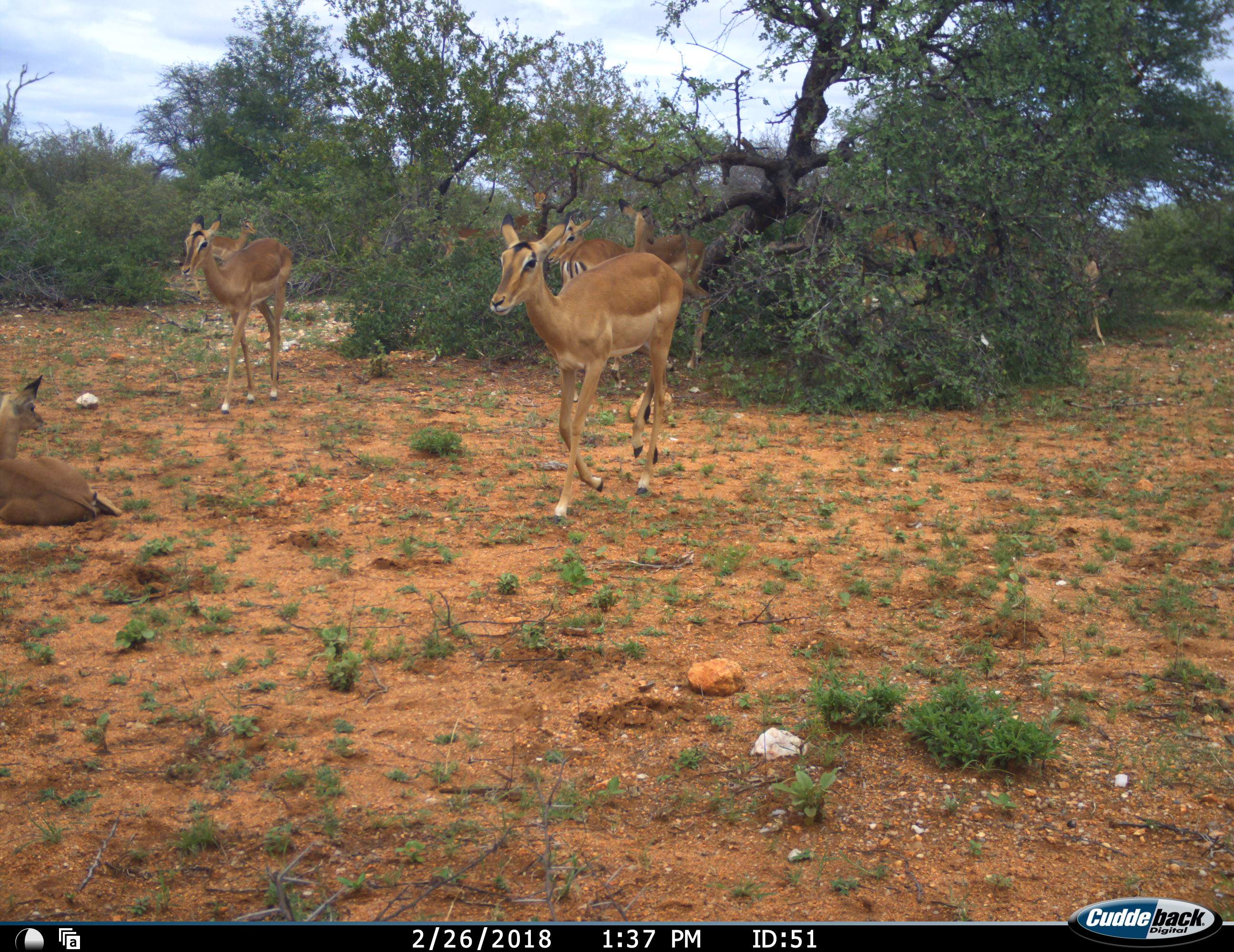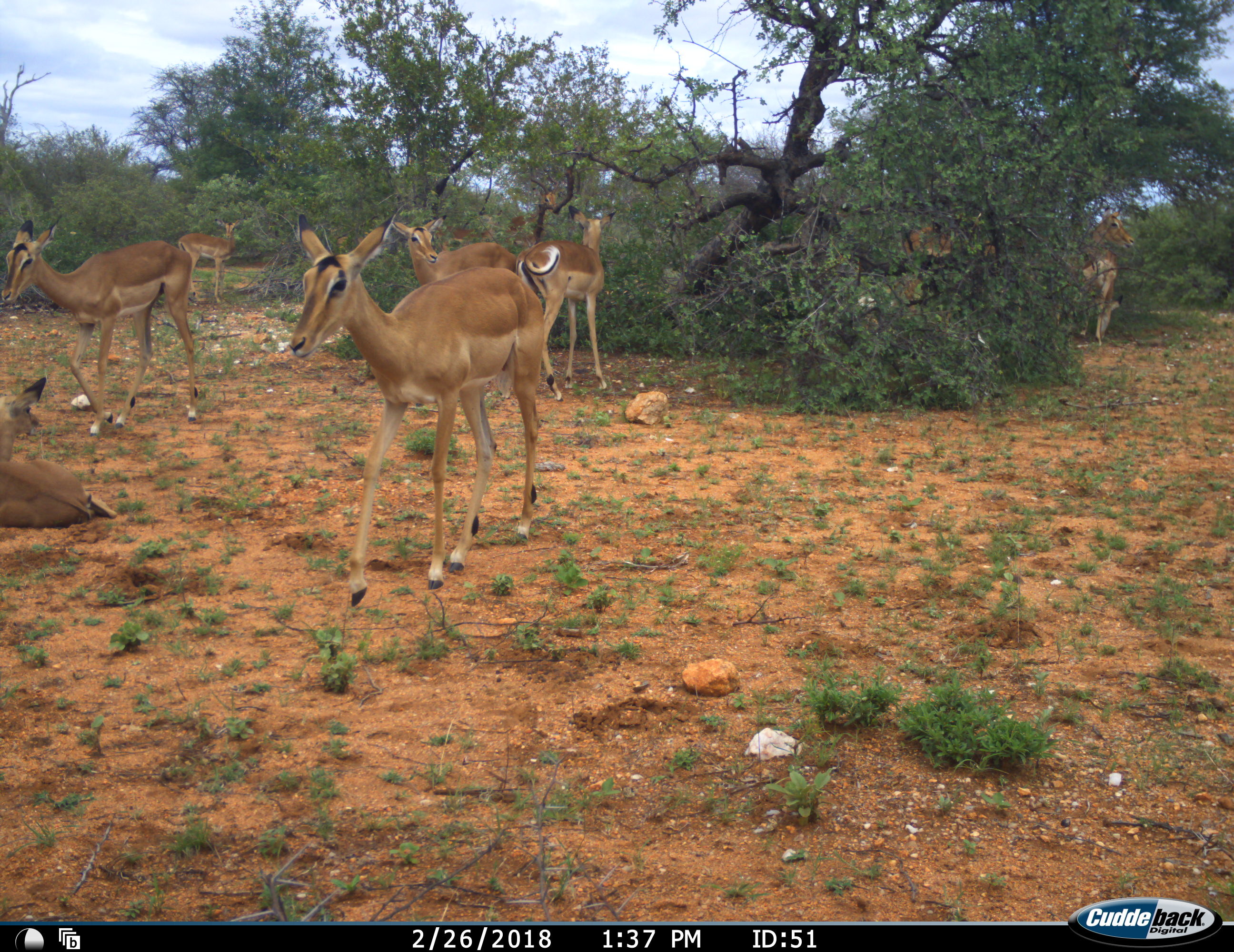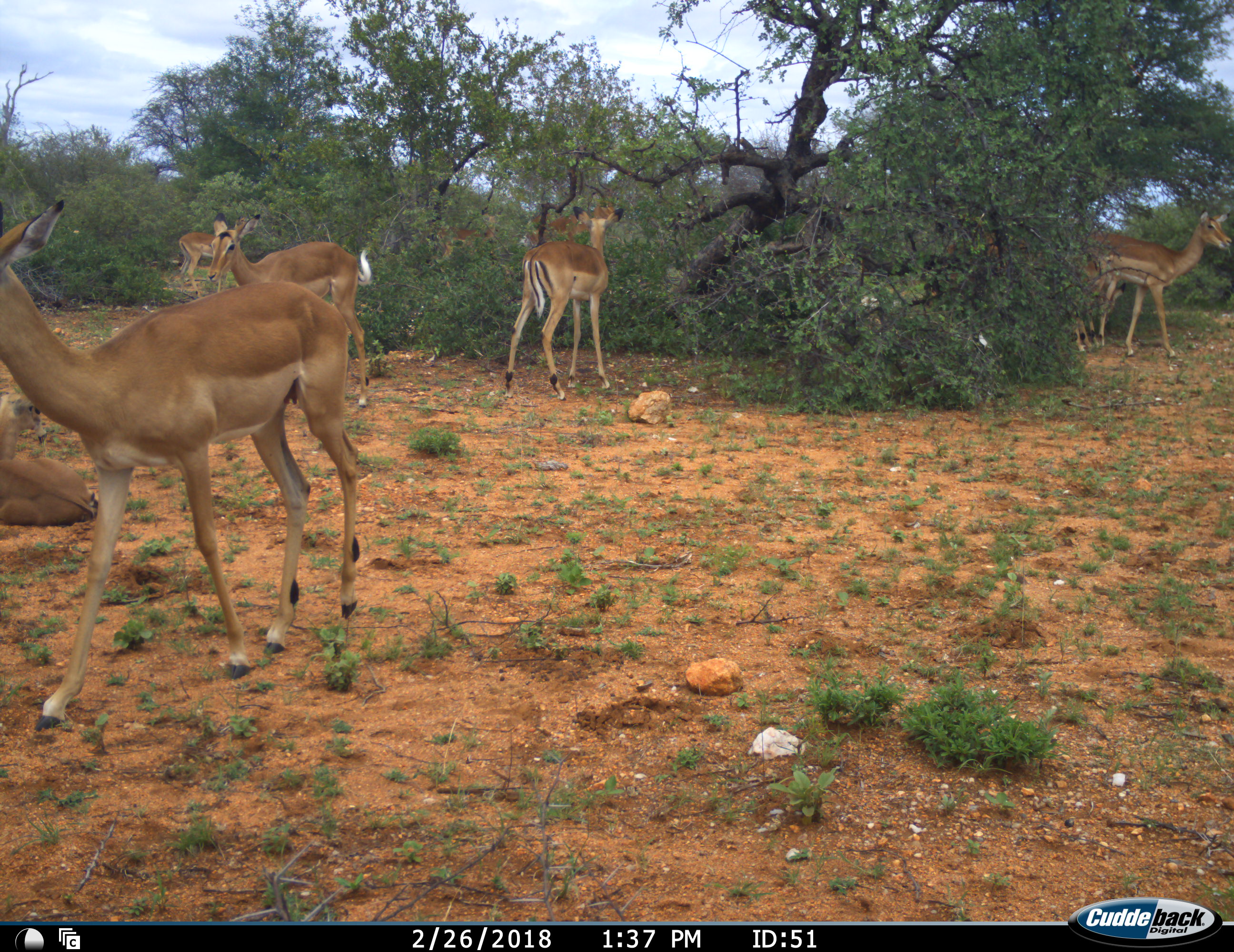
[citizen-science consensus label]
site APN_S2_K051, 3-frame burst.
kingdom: Animalia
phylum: Chordata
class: Mammalia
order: Artiodactyla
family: Bovidae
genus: Aepyceros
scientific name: Aepyceros melampus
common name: impala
Impala (Aepyceros melampus), count 10. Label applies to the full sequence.